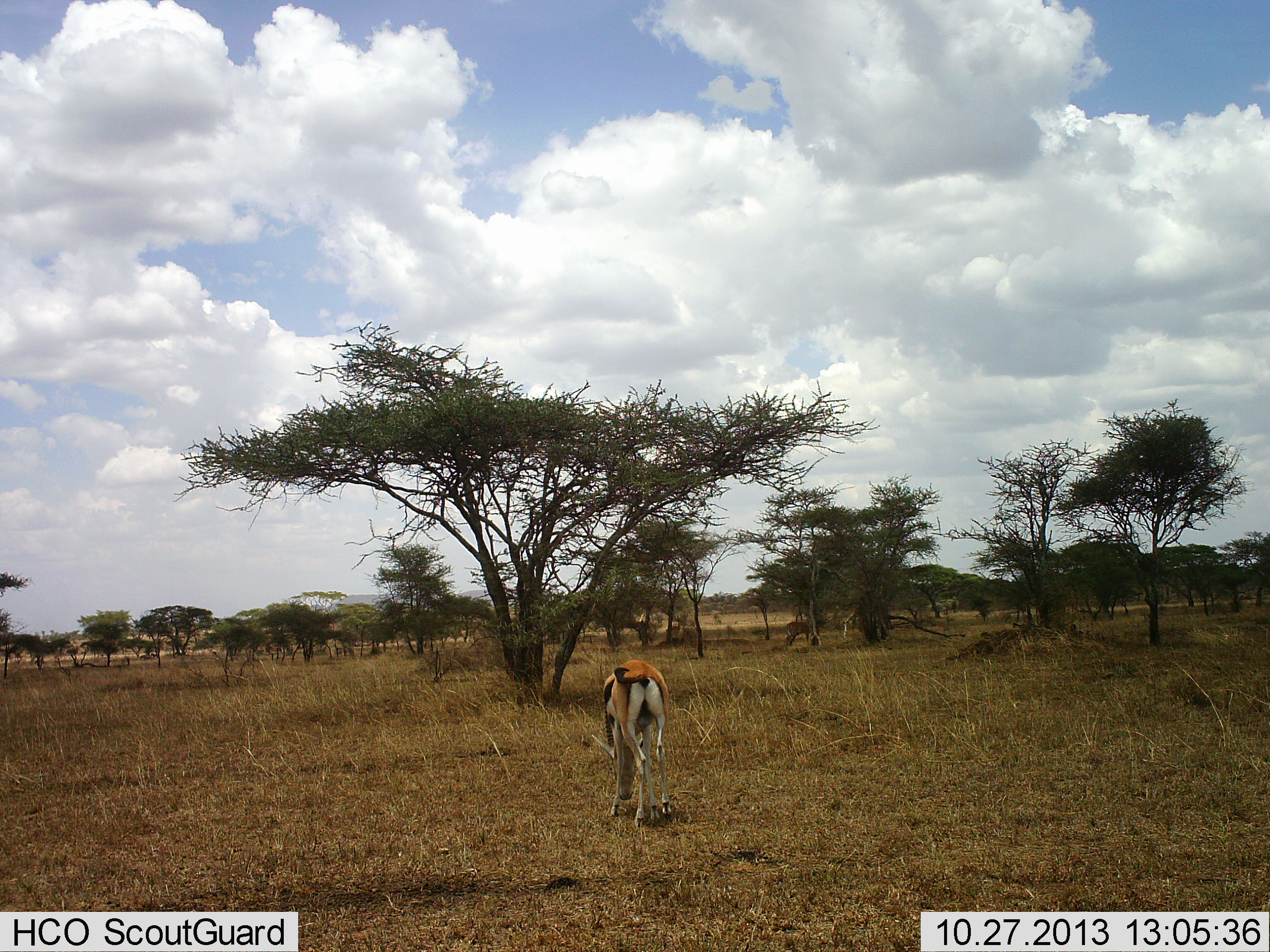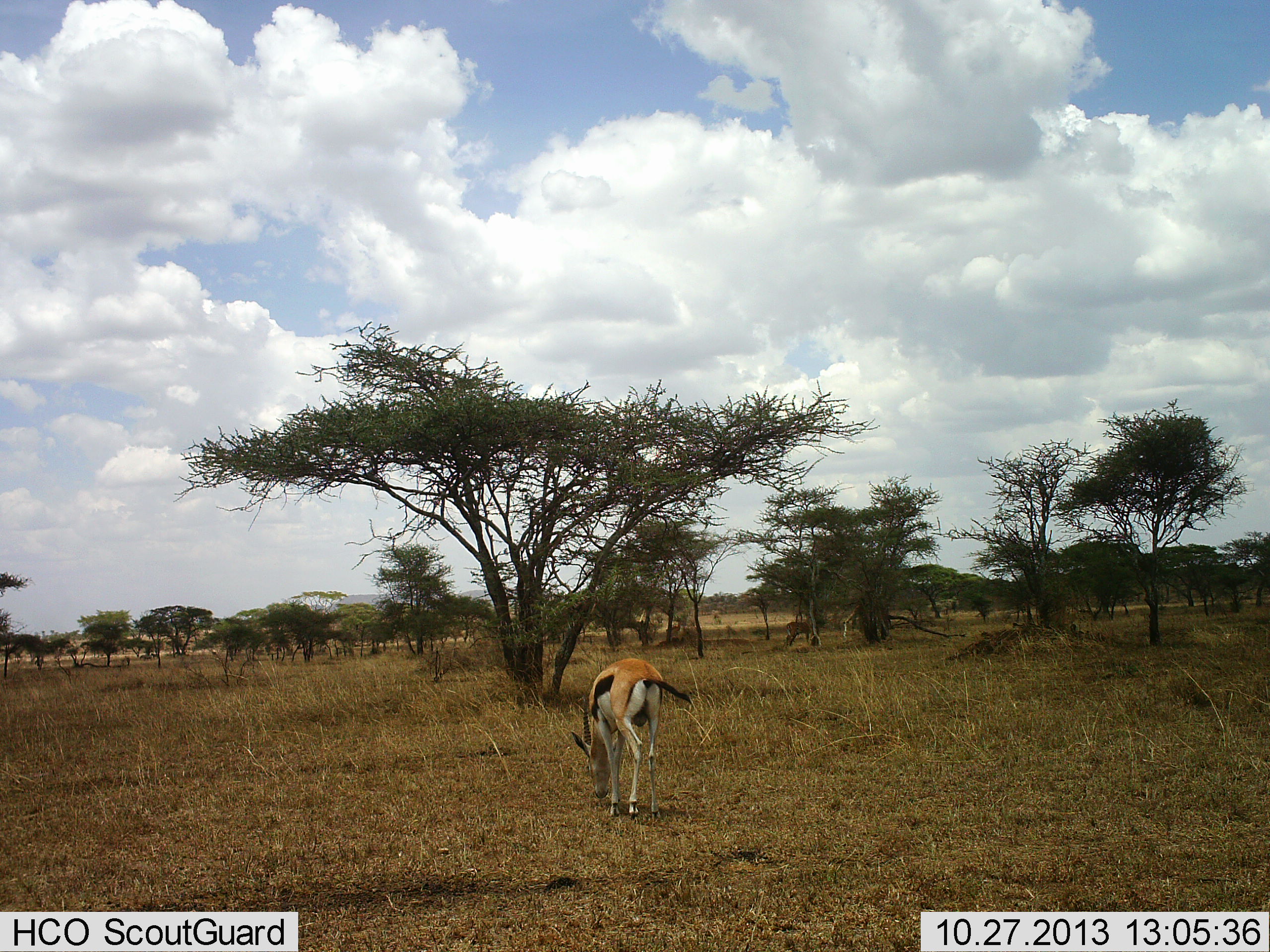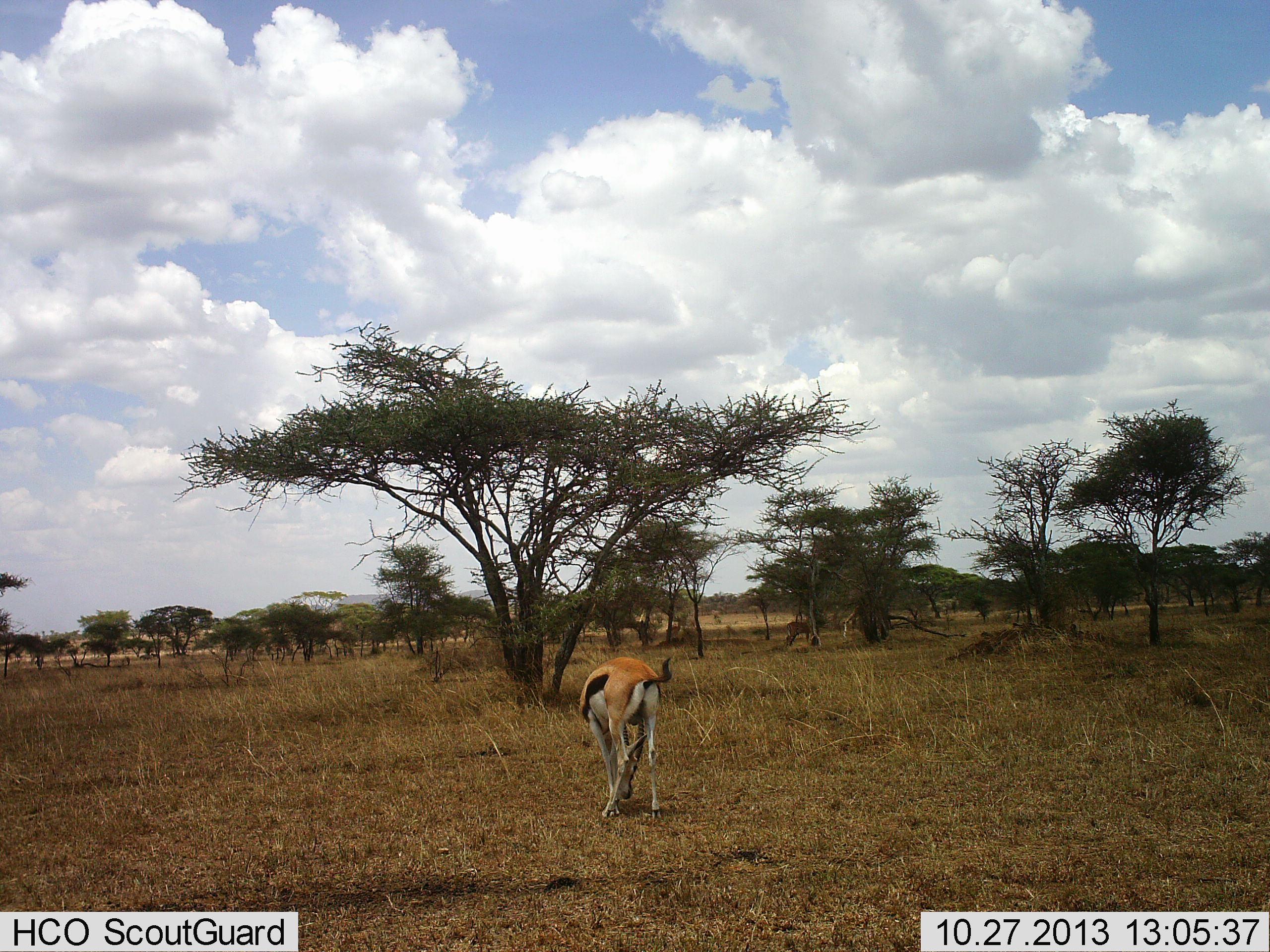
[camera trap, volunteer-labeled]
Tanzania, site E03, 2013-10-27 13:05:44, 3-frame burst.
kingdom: Animalia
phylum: Chordata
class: Mammalia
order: Artiodactyla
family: Bovidae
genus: Eudorcas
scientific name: Eudorcas thomsonii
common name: thomson's gazelle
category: gazellethomsons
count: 1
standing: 0%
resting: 0%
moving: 20%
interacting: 0%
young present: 0%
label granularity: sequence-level